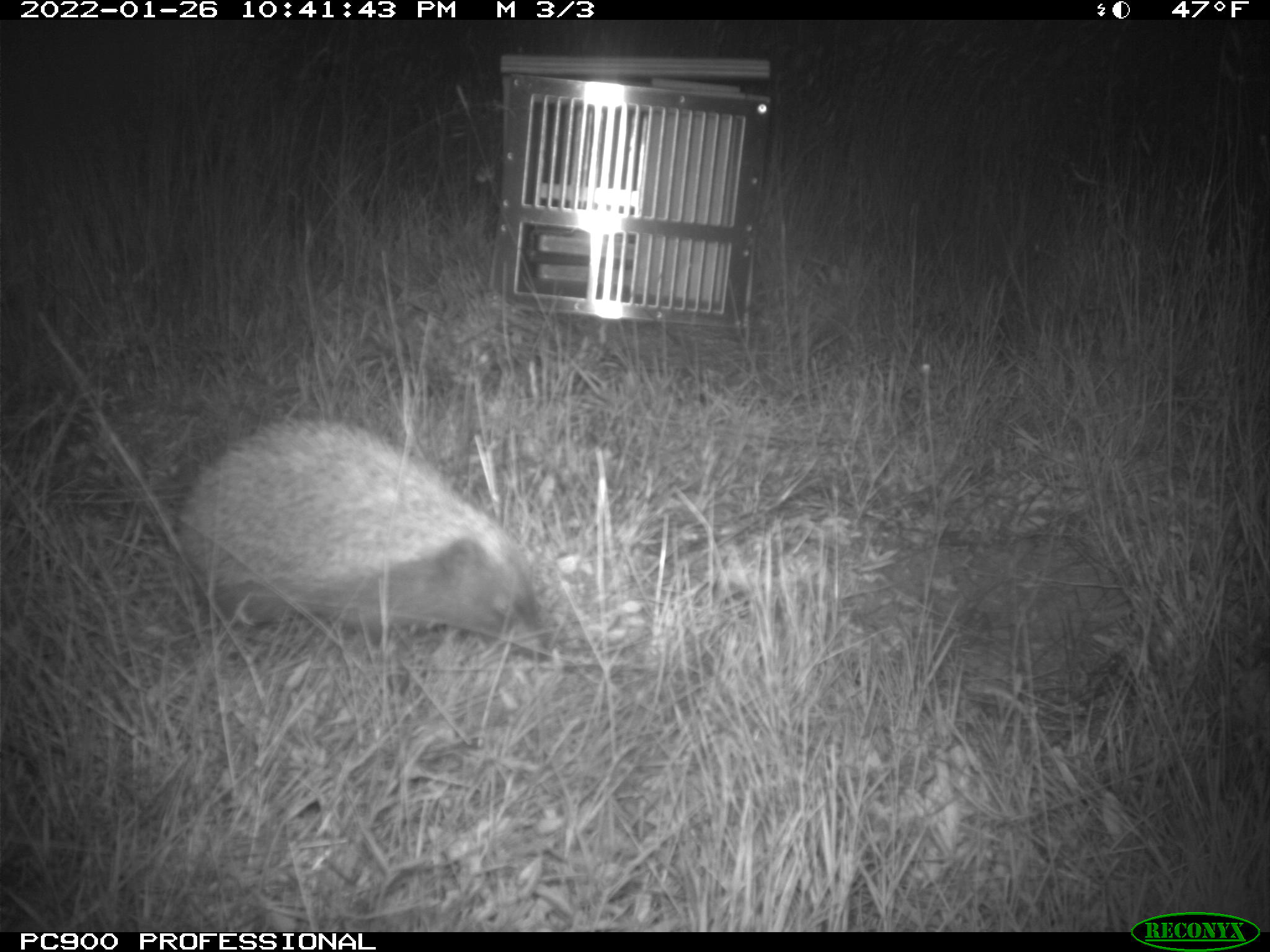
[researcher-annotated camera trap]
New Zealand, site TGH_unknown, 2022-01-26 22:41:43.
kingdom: Animalia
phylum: Chordata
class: Mammalia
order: Eulipotyphla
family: Erinaceidae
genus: Erinaceus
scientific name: Erinaceus europaeus europaeus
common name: european hedgehog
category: hedgehog